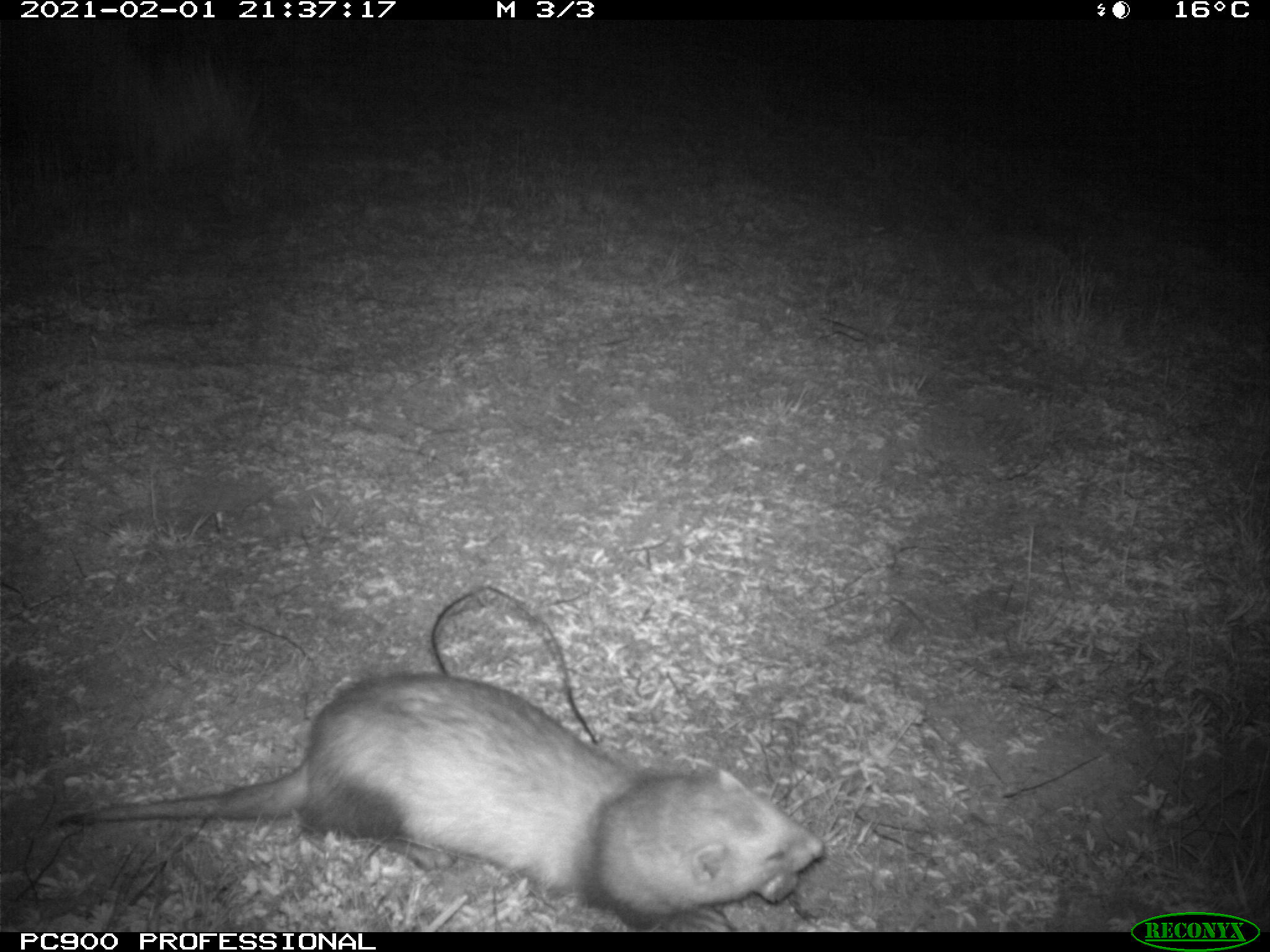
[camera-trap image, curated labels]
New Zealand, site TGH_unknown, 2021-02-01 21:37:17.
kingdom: Animalia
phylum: Chordata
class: Mammalia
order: Carnivora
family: Mustelidae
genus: Mustela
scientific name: Mustela furo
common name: ferret